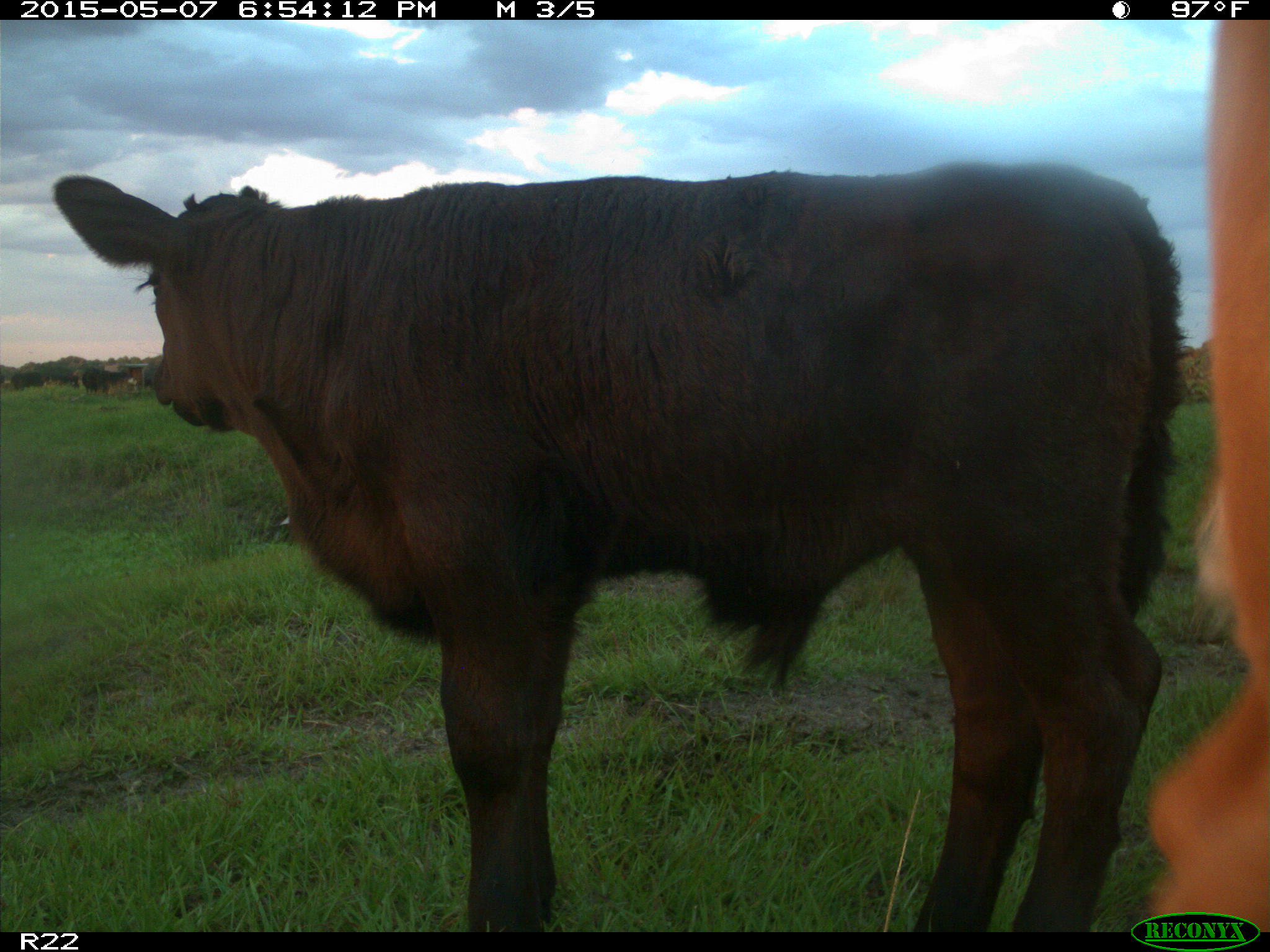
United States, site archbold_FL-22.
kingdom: Animalia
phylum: Chordata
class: Mammalia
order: Artiodactyla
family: Bovidae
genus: Bos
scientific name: Bos taurus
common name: domestic cow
Bos taurus (domestic cow).